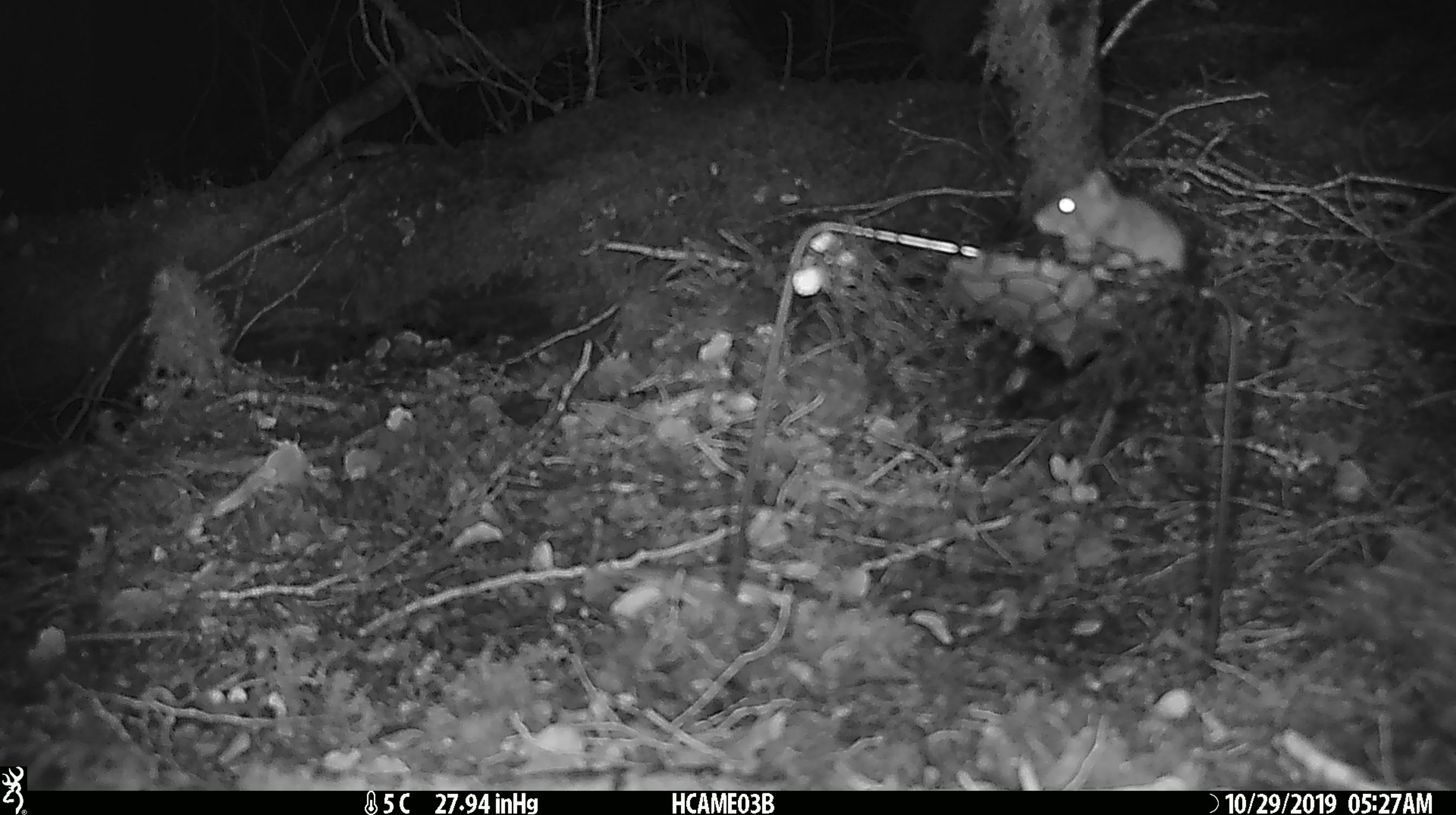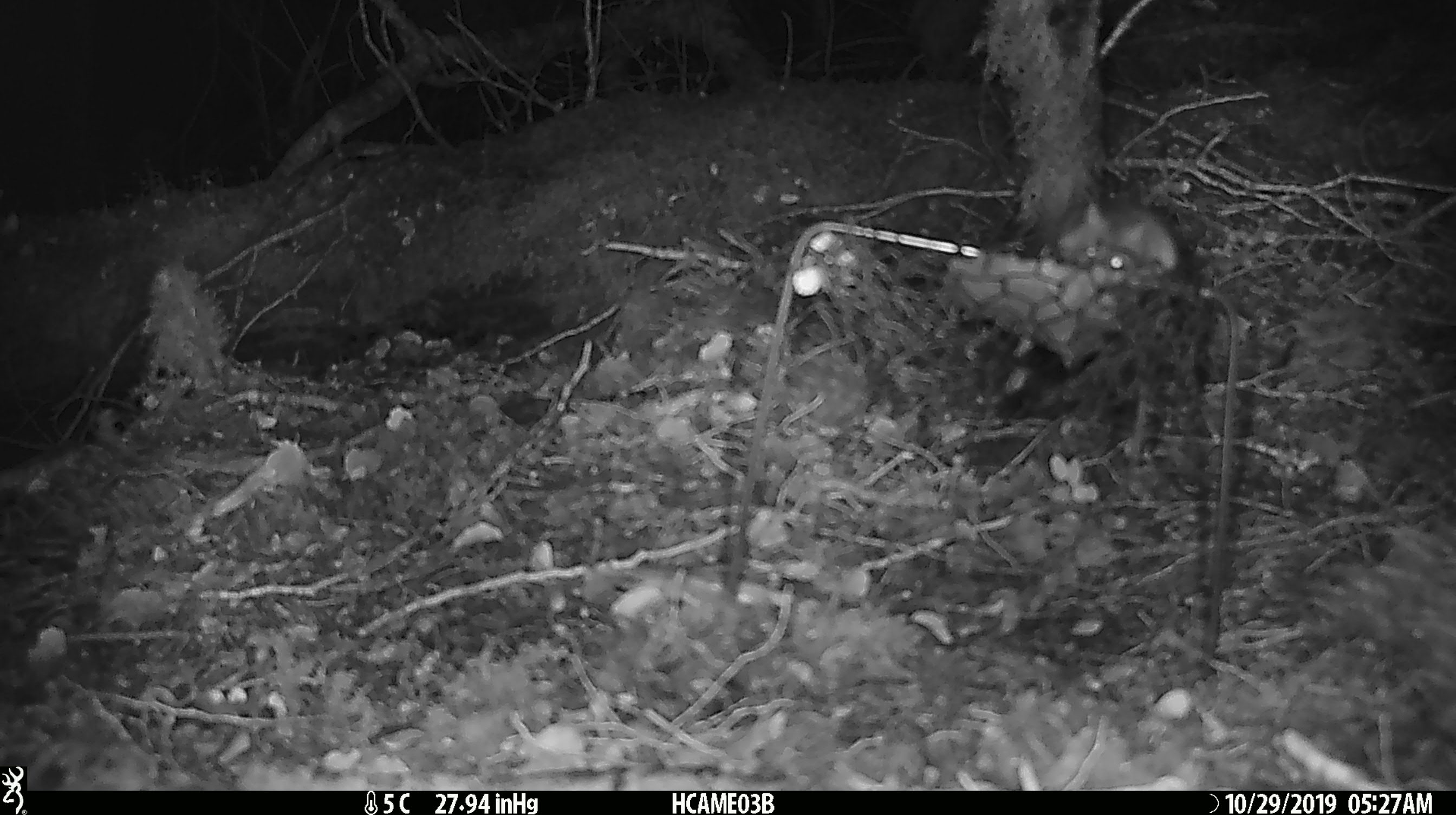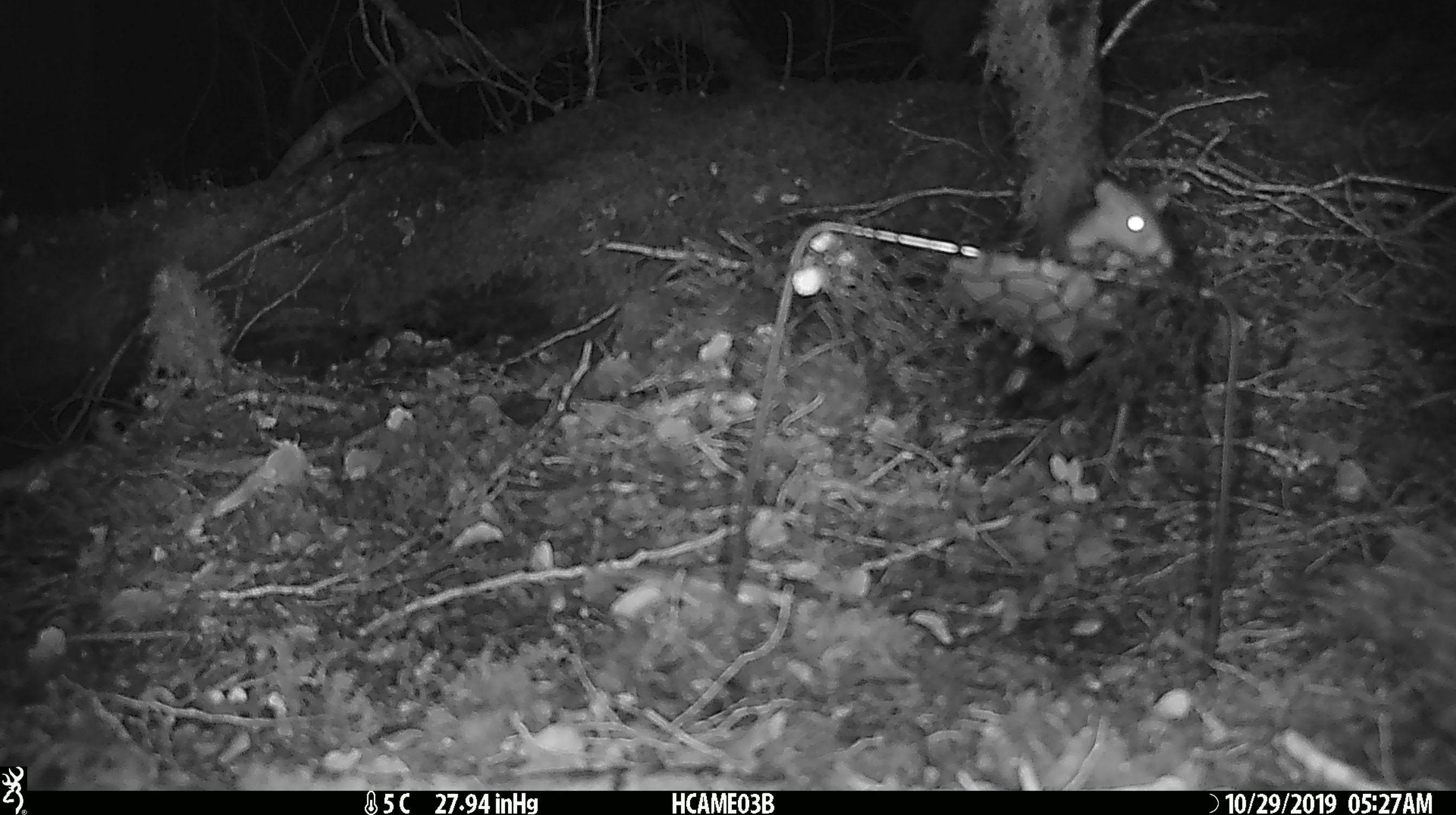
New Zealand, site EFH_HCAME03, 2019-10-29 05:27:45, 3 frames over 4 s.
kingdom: Animalia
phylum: Chordata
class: Mammalia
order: Rodentia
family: Muridae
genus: Mus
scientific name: Mus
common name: mouse